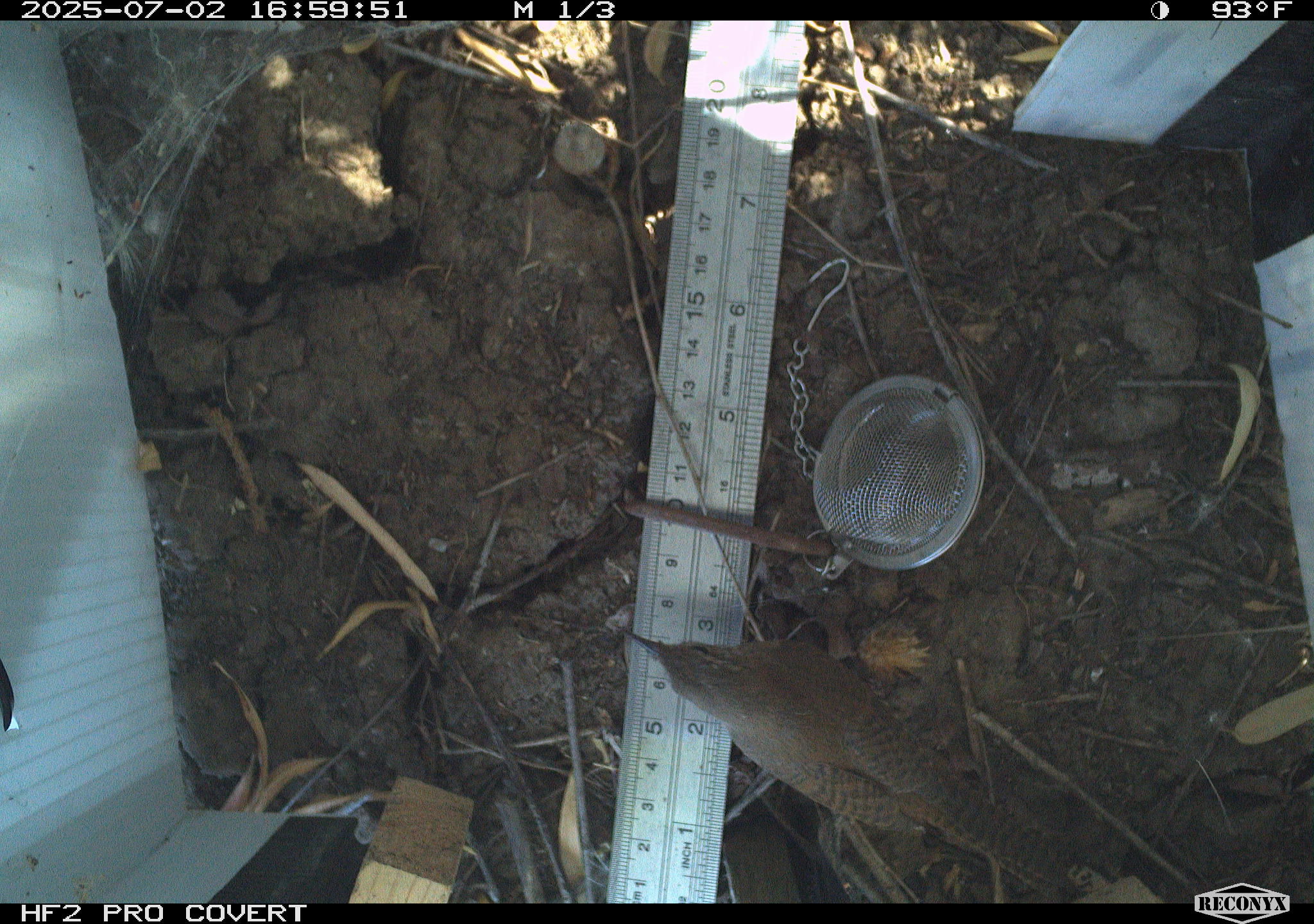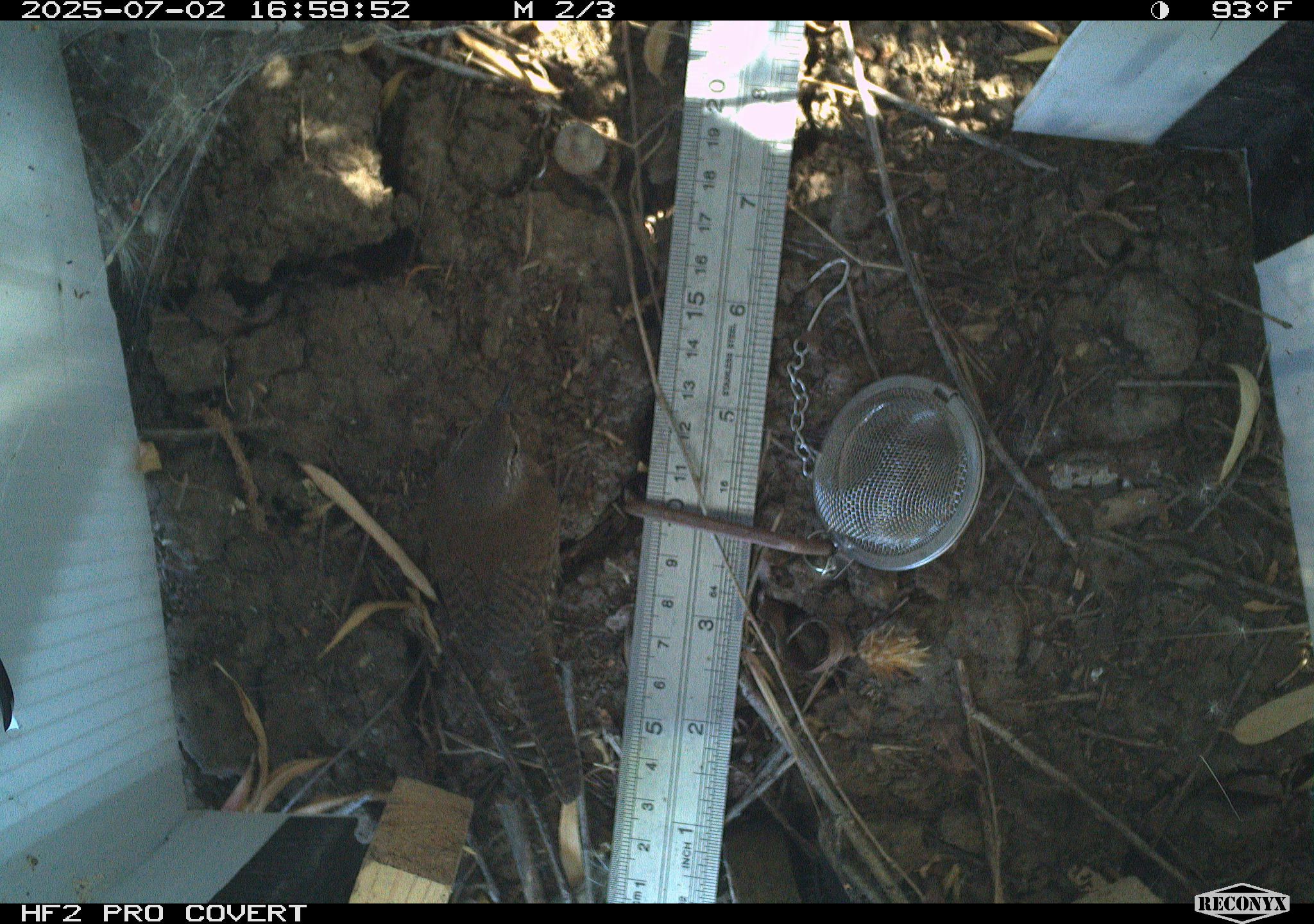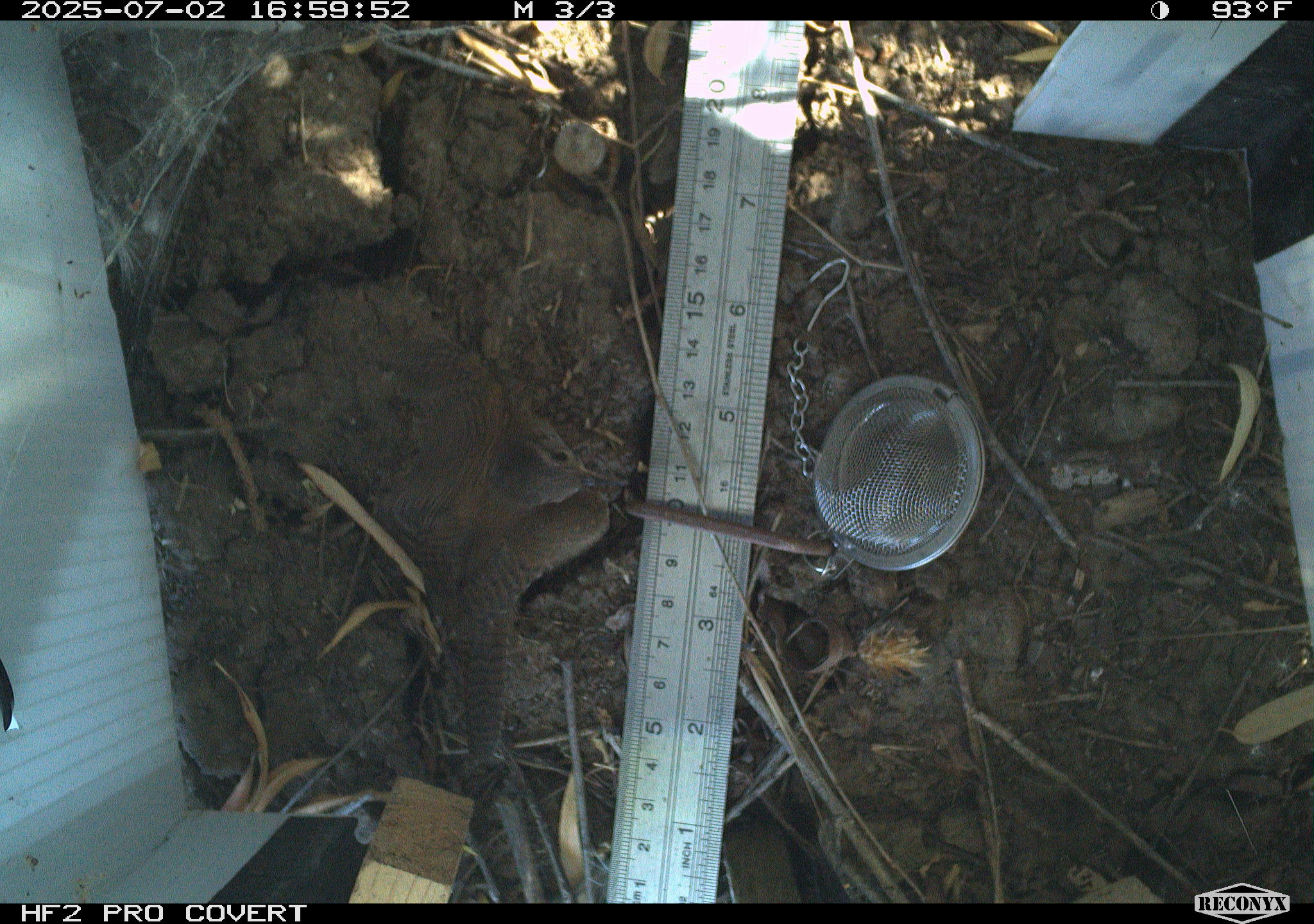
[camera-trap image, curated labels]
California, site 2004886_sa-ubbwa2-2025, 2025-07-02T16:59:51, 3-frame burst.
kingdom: Animalia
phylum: Chordata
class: Aves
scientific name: Aves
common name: bird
Bird (Aves).